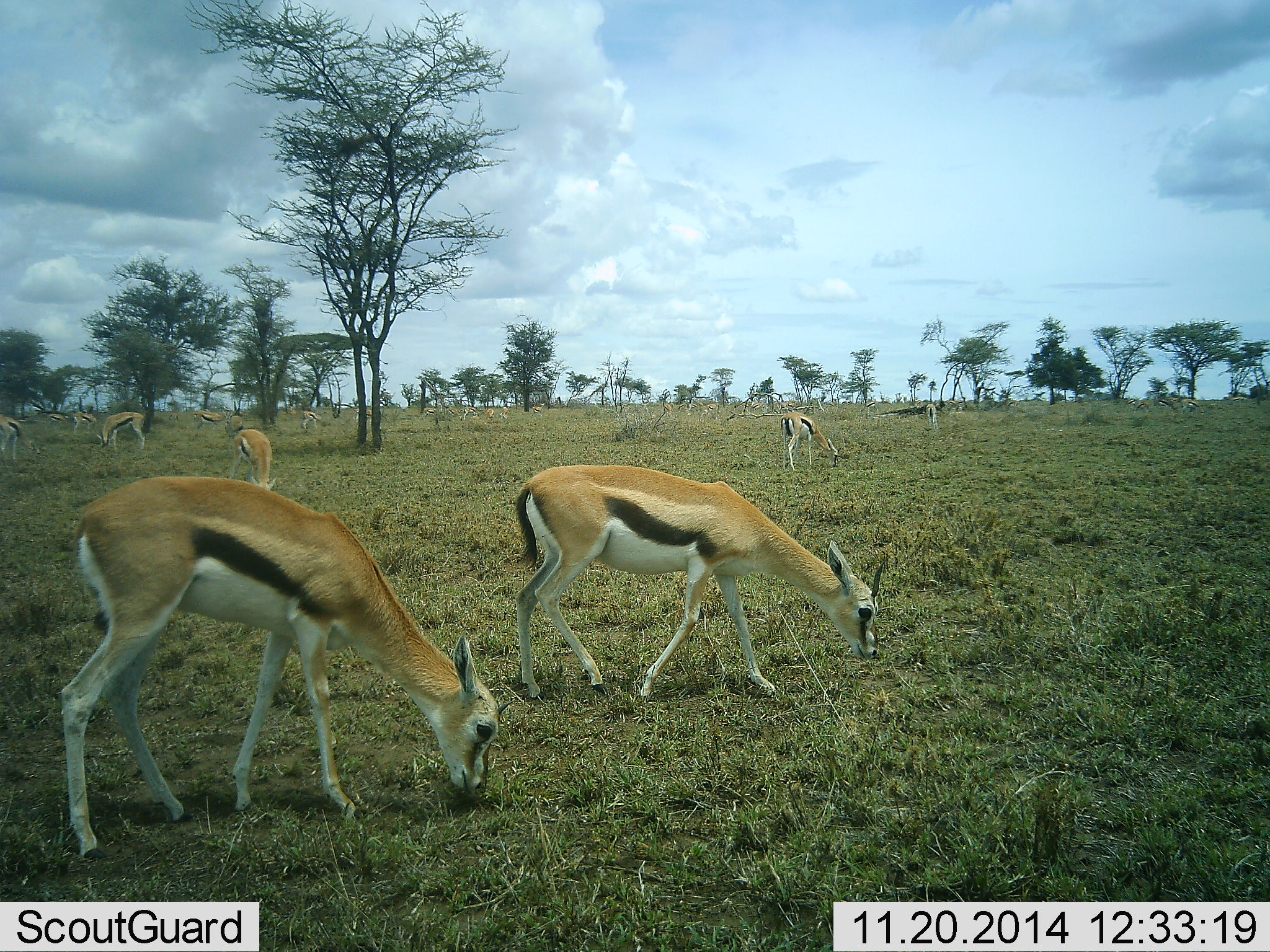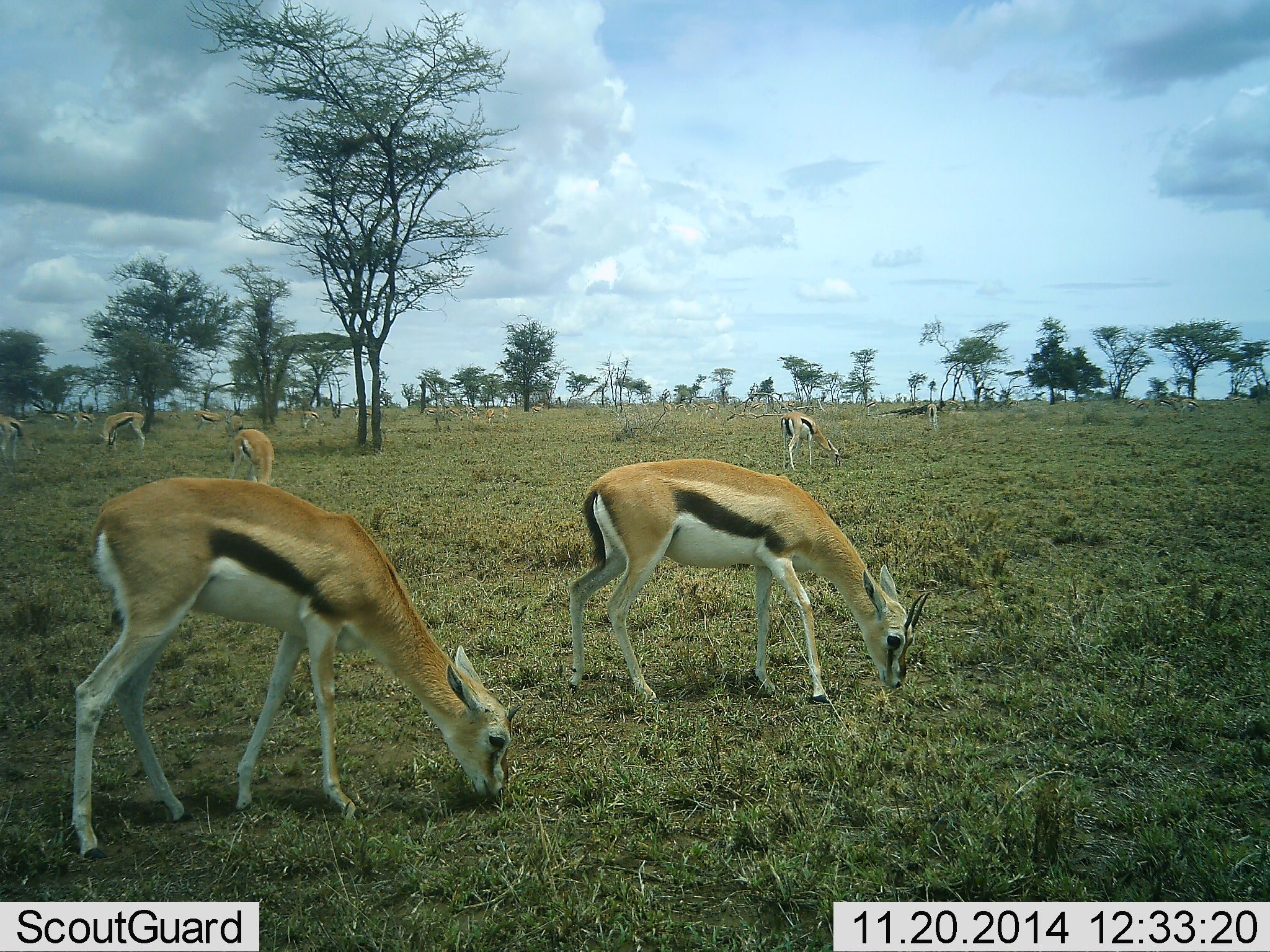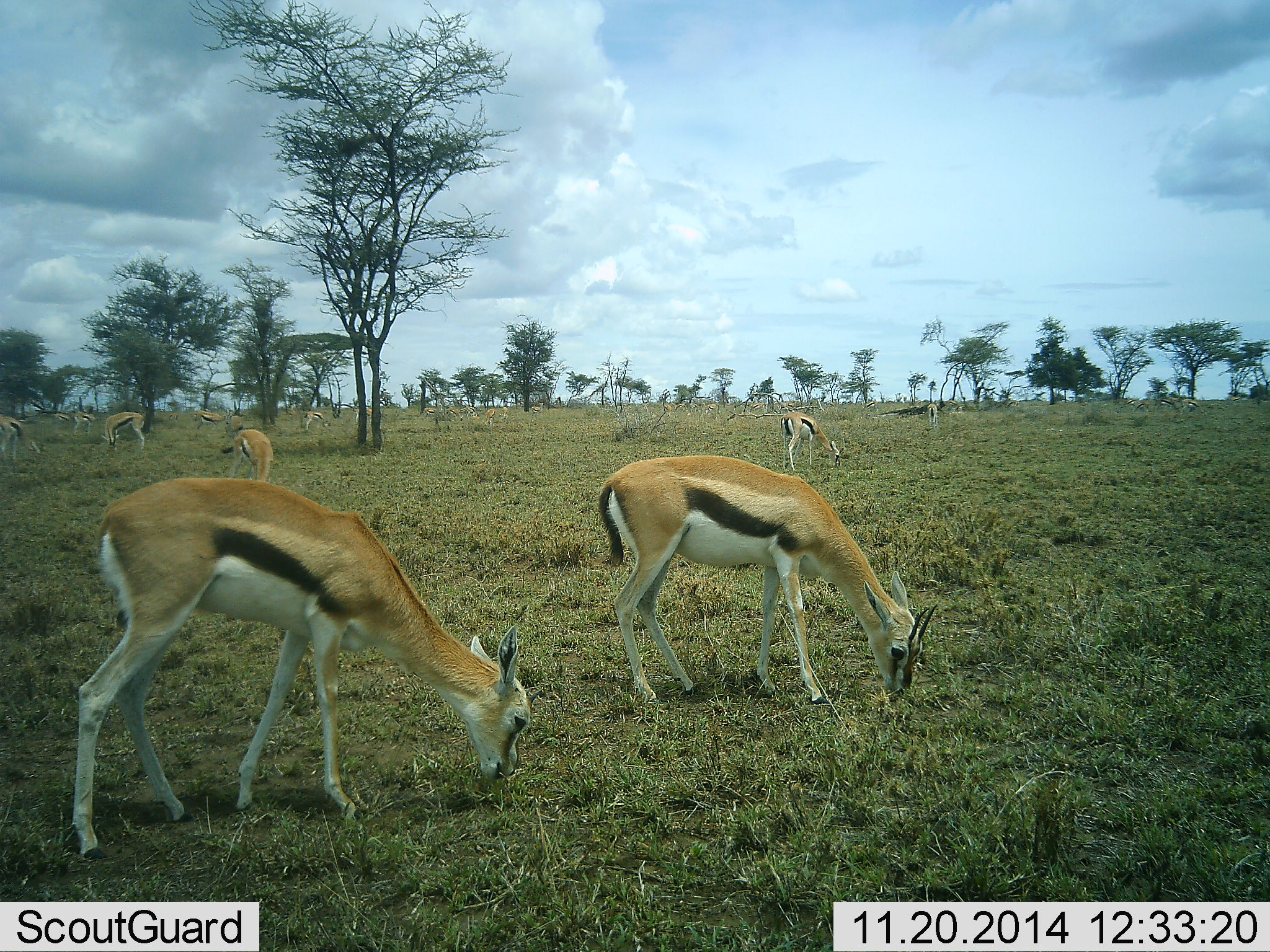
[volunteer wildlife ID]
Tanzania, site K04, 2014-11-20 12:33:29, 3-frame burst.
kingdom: Animalia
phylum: Chordata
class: Mammalia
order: Artiodactyla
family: Bovidae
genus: Eudorcas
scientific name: Eudorcas thomsonii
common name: thomson's gazelle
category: gazellethomsons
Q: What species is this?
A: Gazellethomsons (thomson's gazelle) (Eudorcas thomsonii).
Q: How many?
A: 11-50.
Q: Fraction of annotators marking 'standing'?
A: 30%.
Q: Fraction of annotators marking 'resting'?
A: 0%.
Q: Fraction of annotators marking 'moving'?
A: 0%.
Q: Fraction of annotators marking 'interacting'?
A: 0%.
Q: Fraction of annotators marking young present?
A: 0%.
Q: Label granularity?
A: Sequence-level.